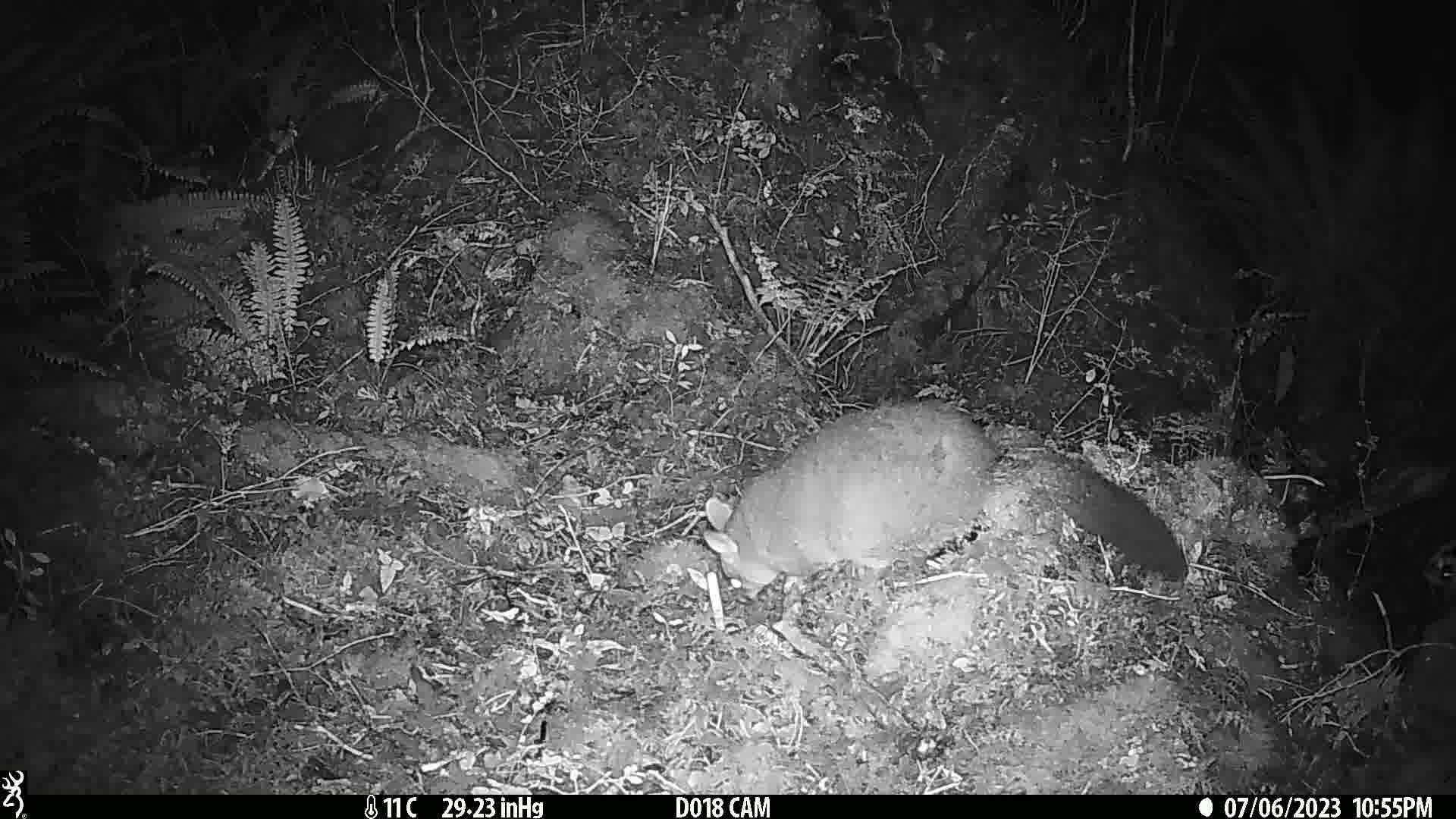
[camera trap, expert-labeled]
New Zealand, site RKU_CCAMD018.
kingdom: Animalia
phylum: Chordata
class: Mammalia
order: Diprotodontia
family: Phalangeridae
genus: Trichosurus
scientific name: Trichosurus vulpecula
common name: common brushtail possum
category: possum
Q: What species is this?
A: Possum (common brushtail possum) (Trichosurus vulpecula).